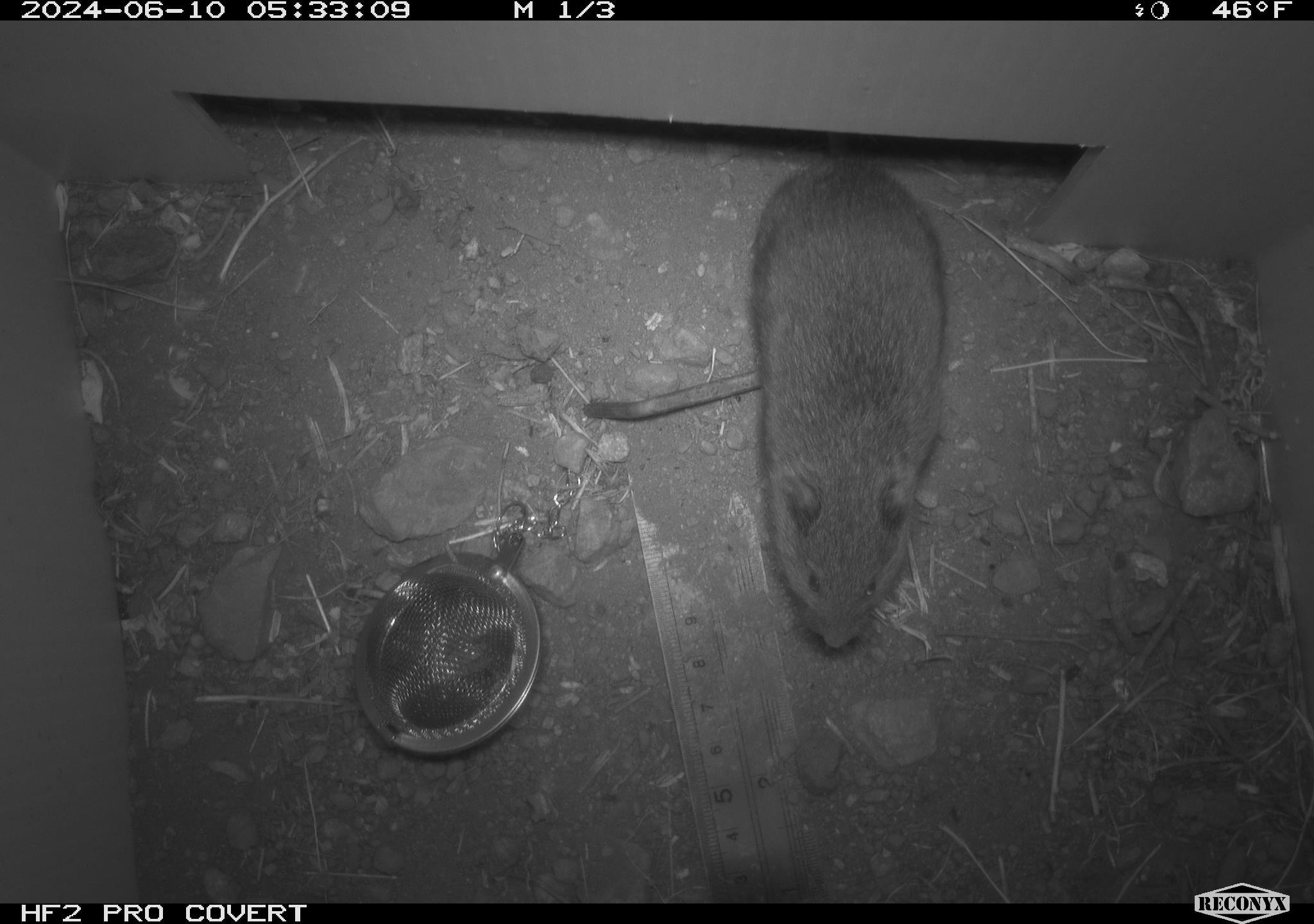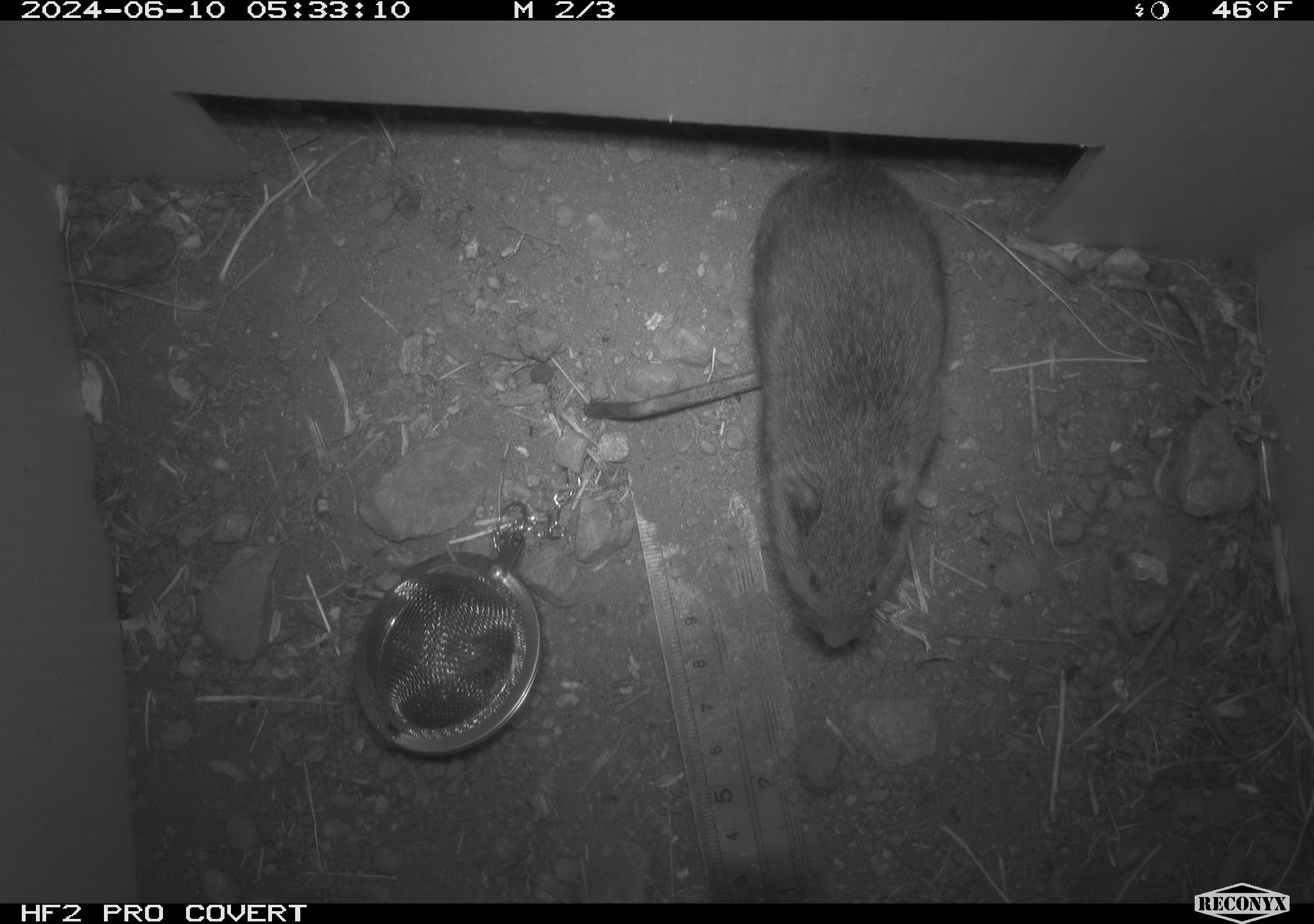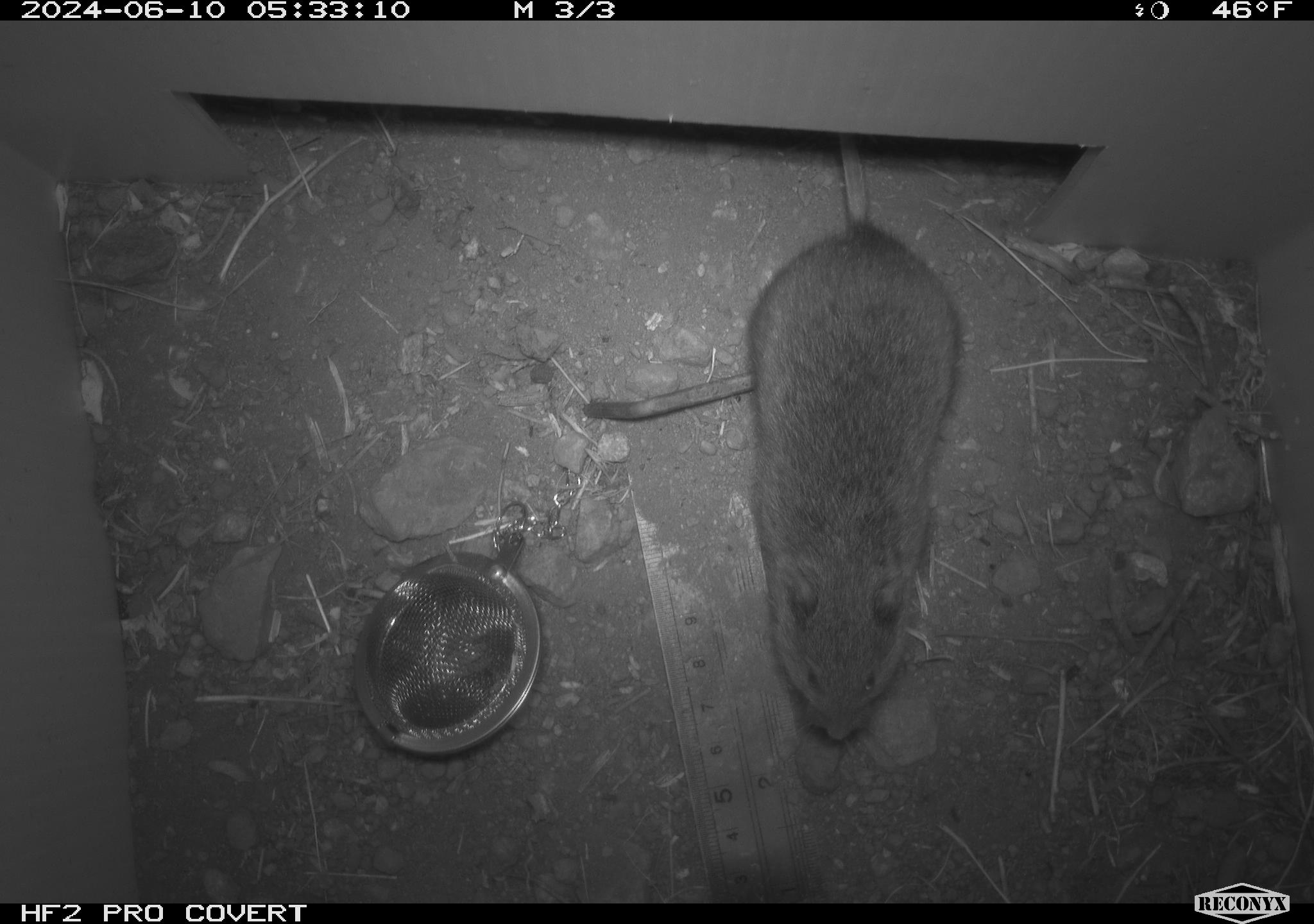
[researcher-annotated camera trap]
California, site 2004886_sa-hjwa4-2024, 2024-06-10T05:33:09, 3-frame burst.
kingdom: Animalia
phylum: Chordata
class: Mammalia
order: Rodentia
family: Cricetidae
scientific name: Cricetidae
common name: hamsters, voles, lemmings, and allies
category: cricetidae family